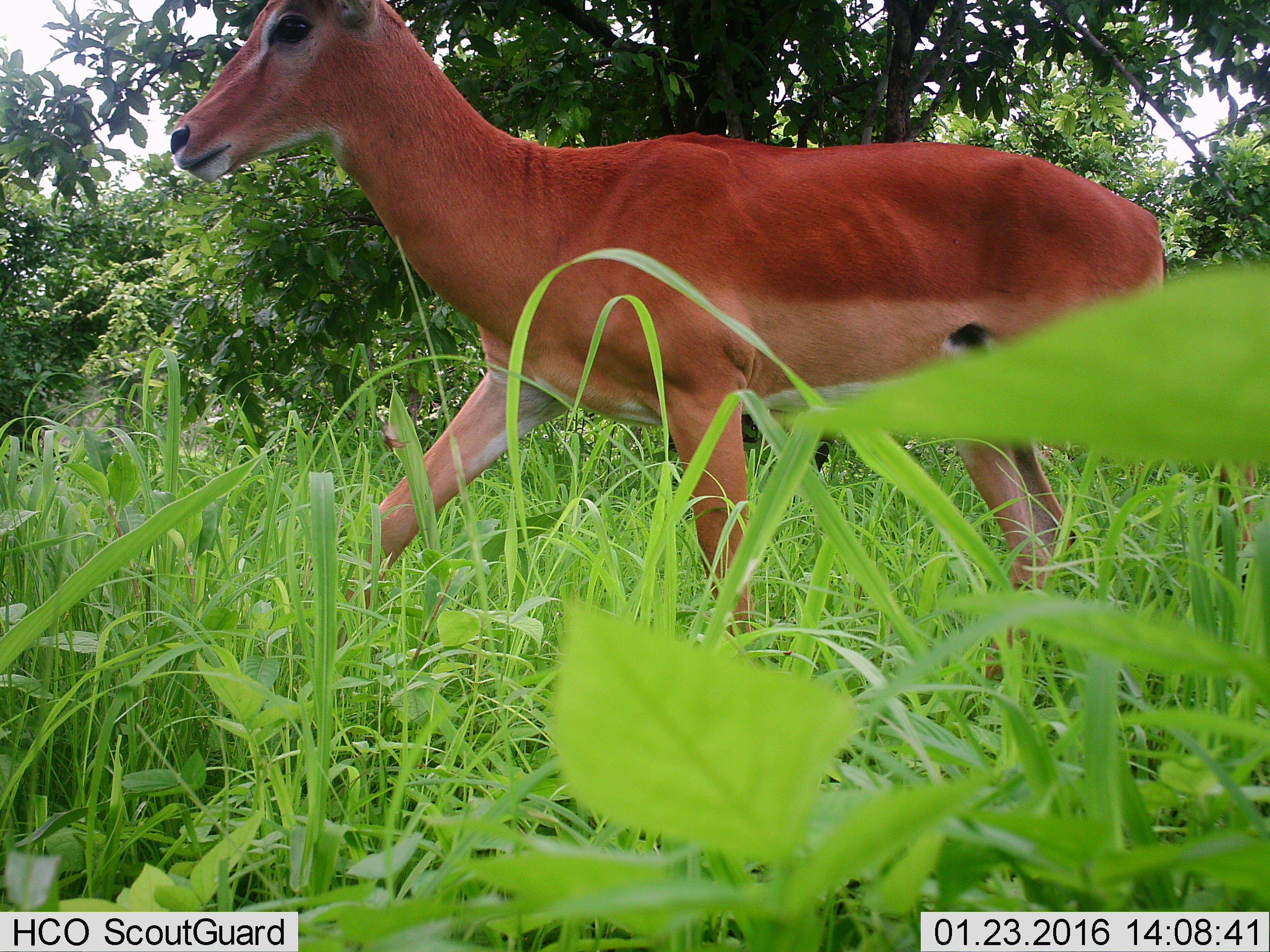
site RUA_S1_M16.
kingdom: Animalia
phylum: Chordata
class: Mammalia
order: Artiodactyla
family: Bovidae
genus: Aepyceros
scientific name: Aepyceros melampus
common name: impala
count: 1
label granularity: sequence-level